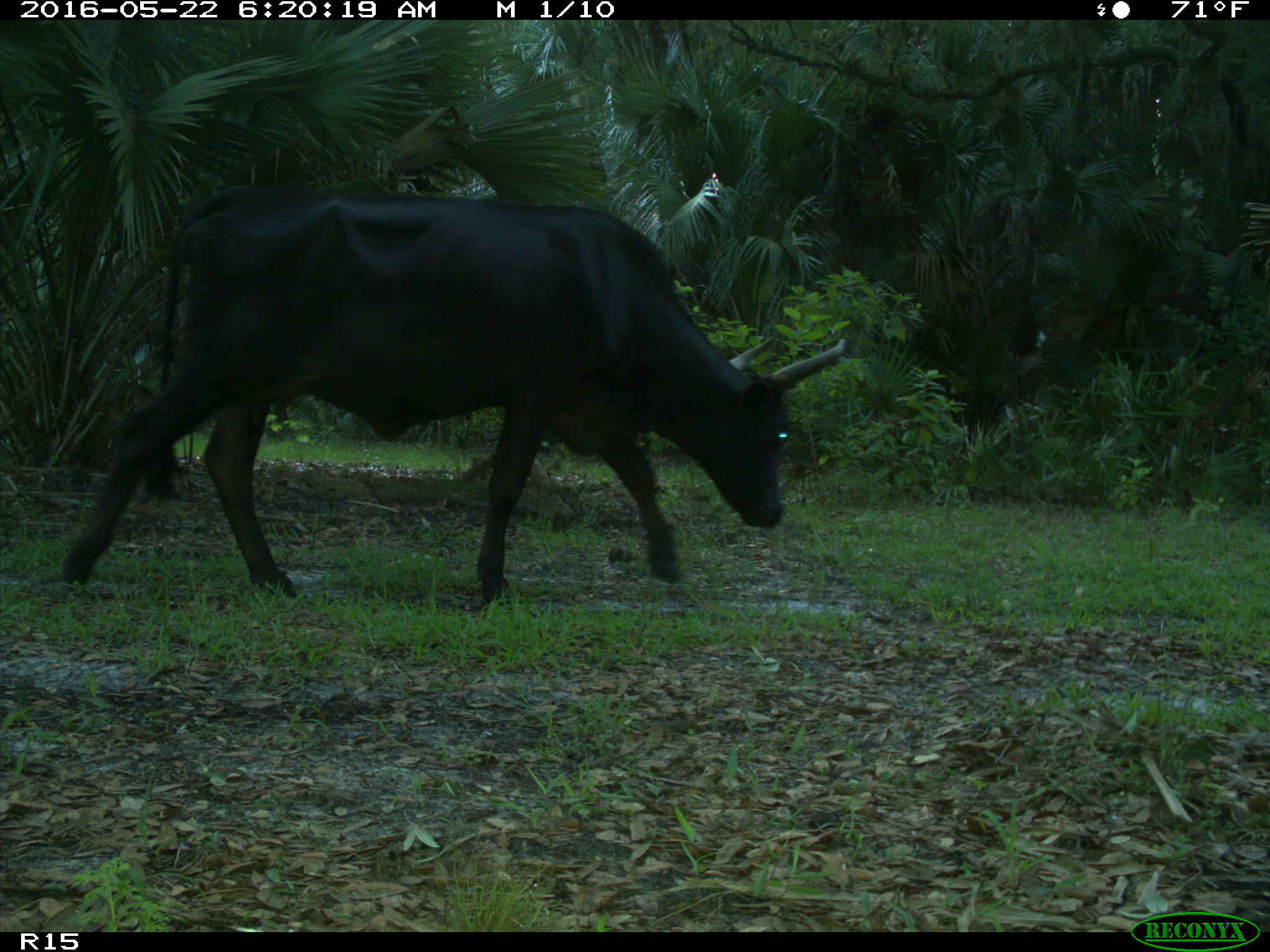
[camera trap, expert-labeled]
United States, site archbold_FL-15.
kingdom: Animalia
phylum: Chordata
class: Mammalia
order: Artiodactyla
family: Bovidae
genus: Bos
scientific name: Bos taurus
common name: domestic cow